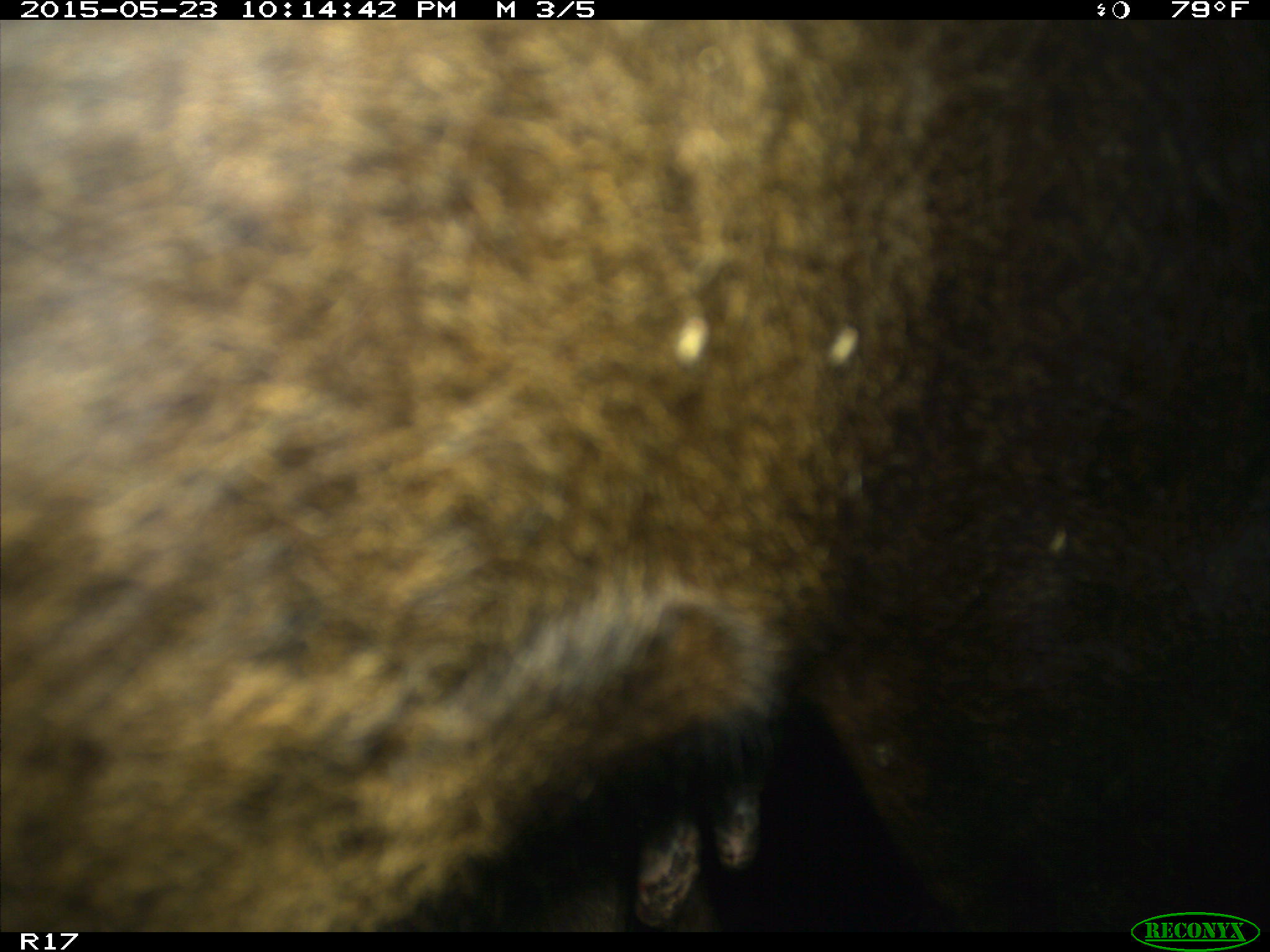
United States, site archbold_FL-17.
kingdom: Animalia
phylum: Chordata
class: Mammalia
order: Artiodactyla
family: Bovidae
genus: Bos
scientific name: Bos taurus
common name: domestic cow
Bos taurus (domestic cow).